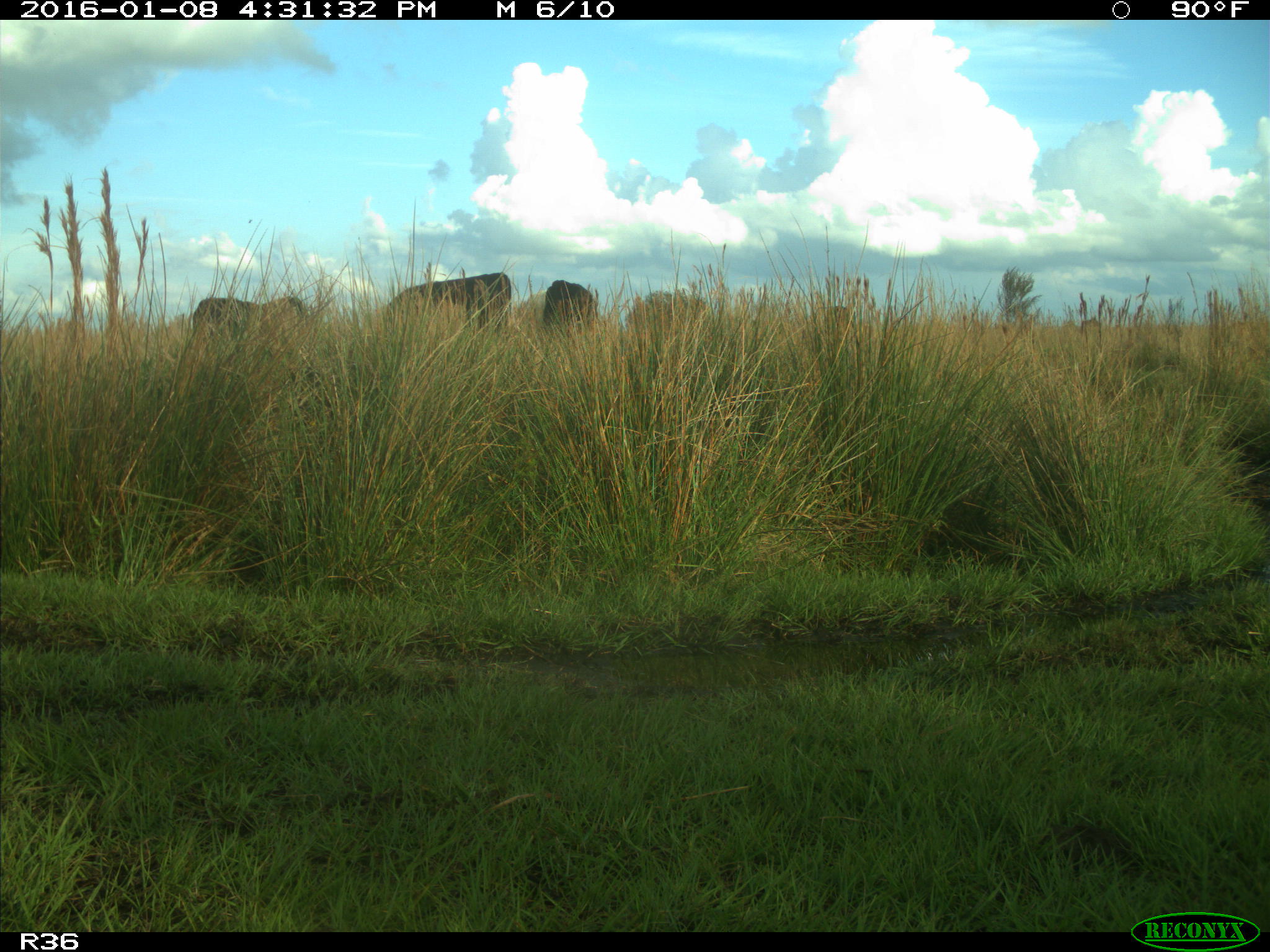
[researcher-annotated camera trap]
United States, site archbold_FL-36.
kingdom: Animalia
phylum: Chordata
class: Mammalia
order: Artiodactyla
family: Bovidae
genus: Bos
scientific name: Bos taurus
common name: domestic cow